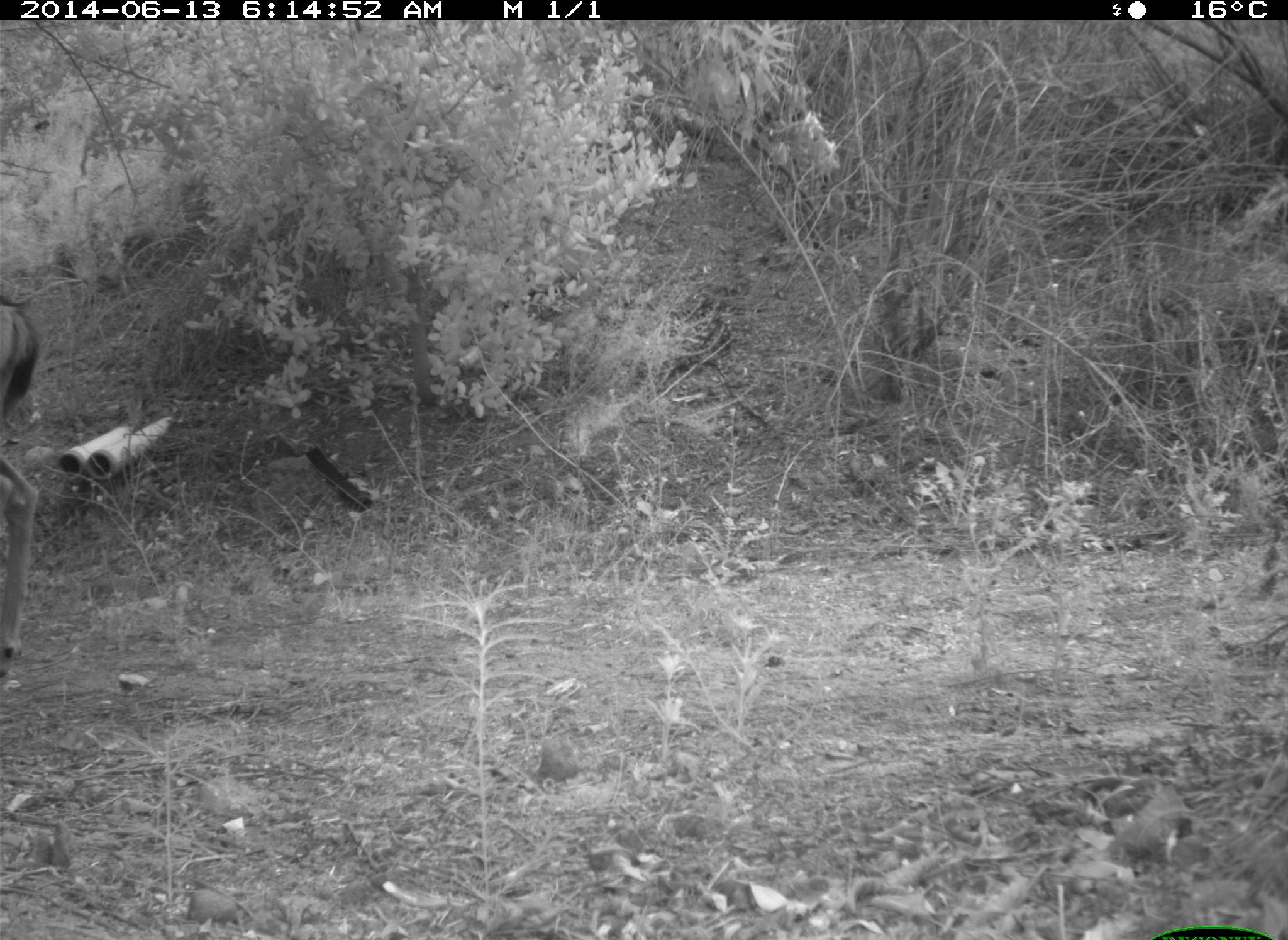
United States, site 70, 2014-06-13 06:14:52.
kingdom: Animalia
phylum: Chordata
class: Mammalia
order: Artiodactyla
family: Cervidae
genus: Odocoileus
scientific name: Odocoileus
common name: deer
Deer (Odocoileus).